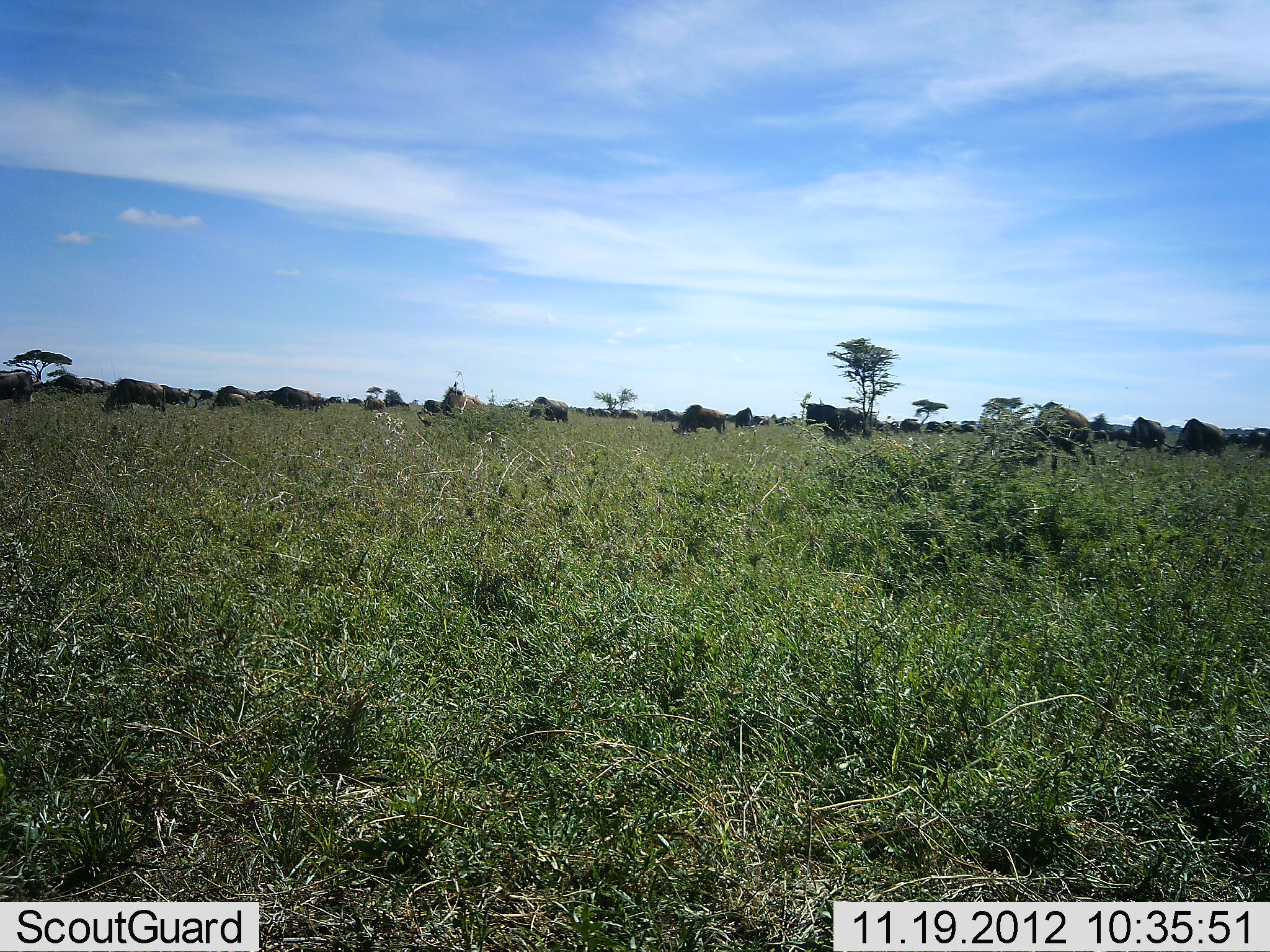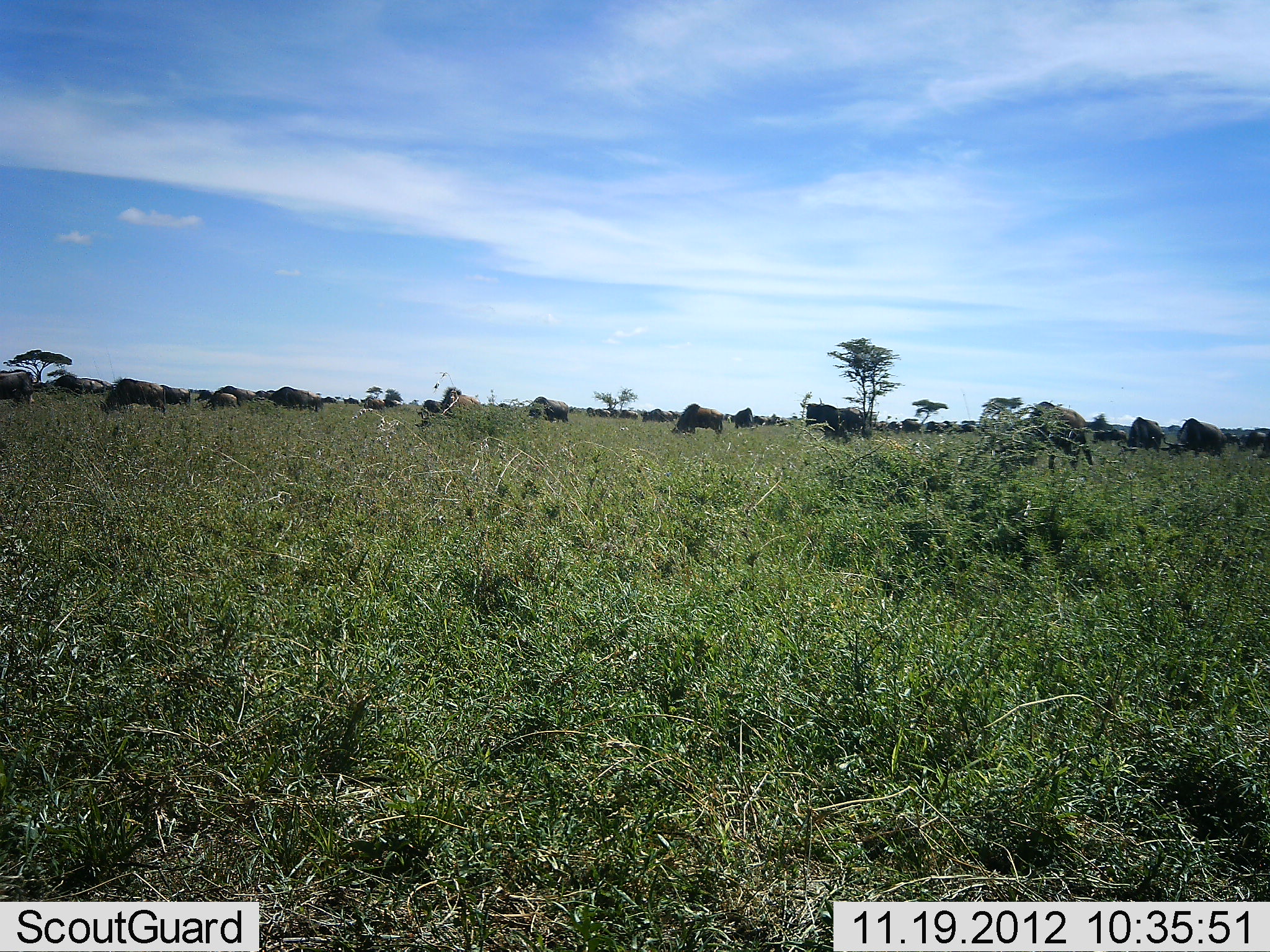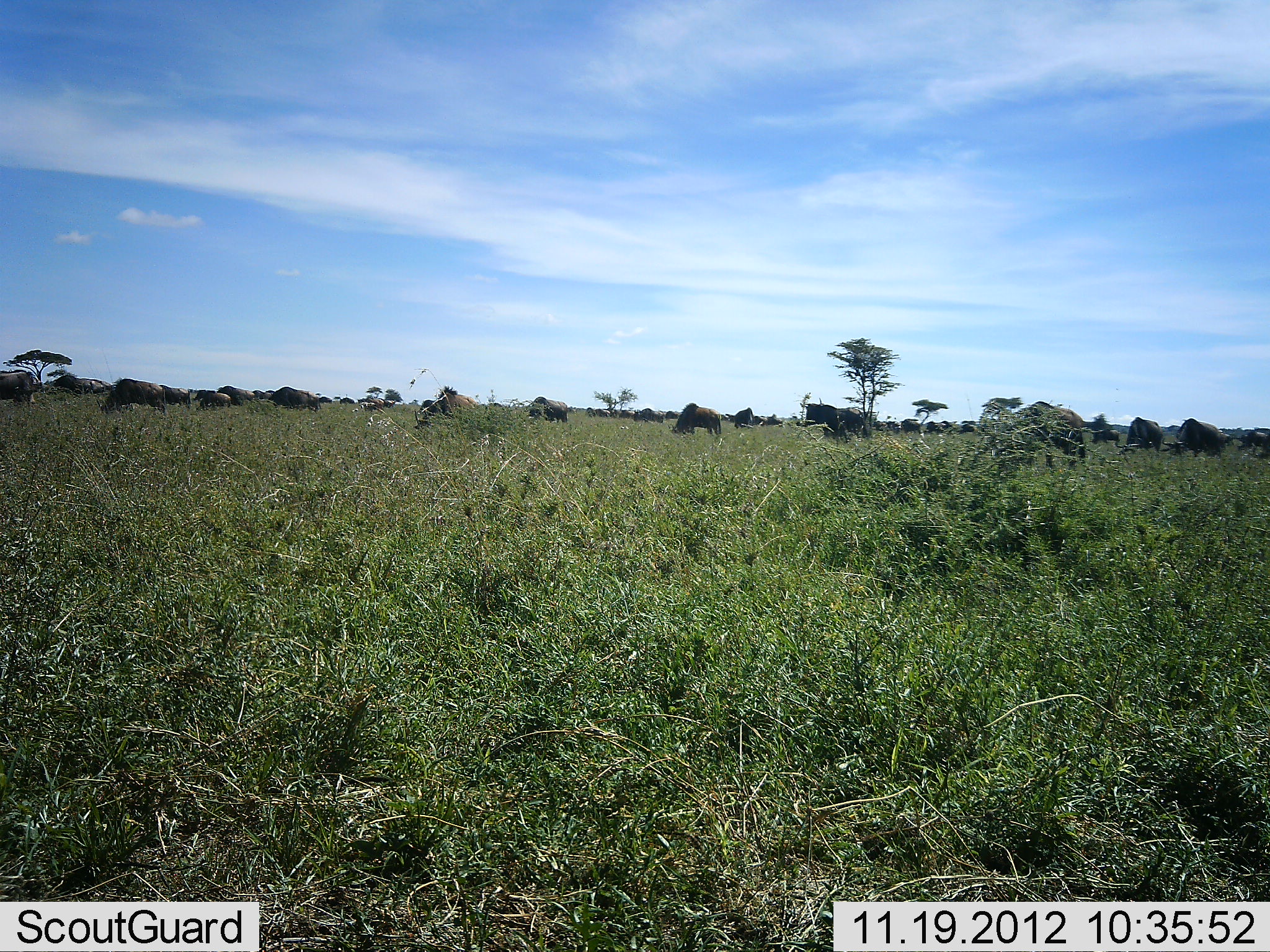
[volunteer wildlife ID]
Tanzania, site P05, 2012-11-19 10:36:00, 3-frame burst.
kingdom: Animalia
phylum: Chordata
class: Mammalia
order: Artiodactyla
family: Bovidae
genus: Connochaetes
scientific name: Connochaetes taurinus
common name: blue wildebeest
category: wildebeest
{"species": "wildebeest (blue wildebeest) (Connochaetes taurinus)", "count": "11-50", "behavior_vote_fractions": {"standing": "30%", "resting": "0%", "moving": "80%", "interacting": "0%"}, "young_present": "0%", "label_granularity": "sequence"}